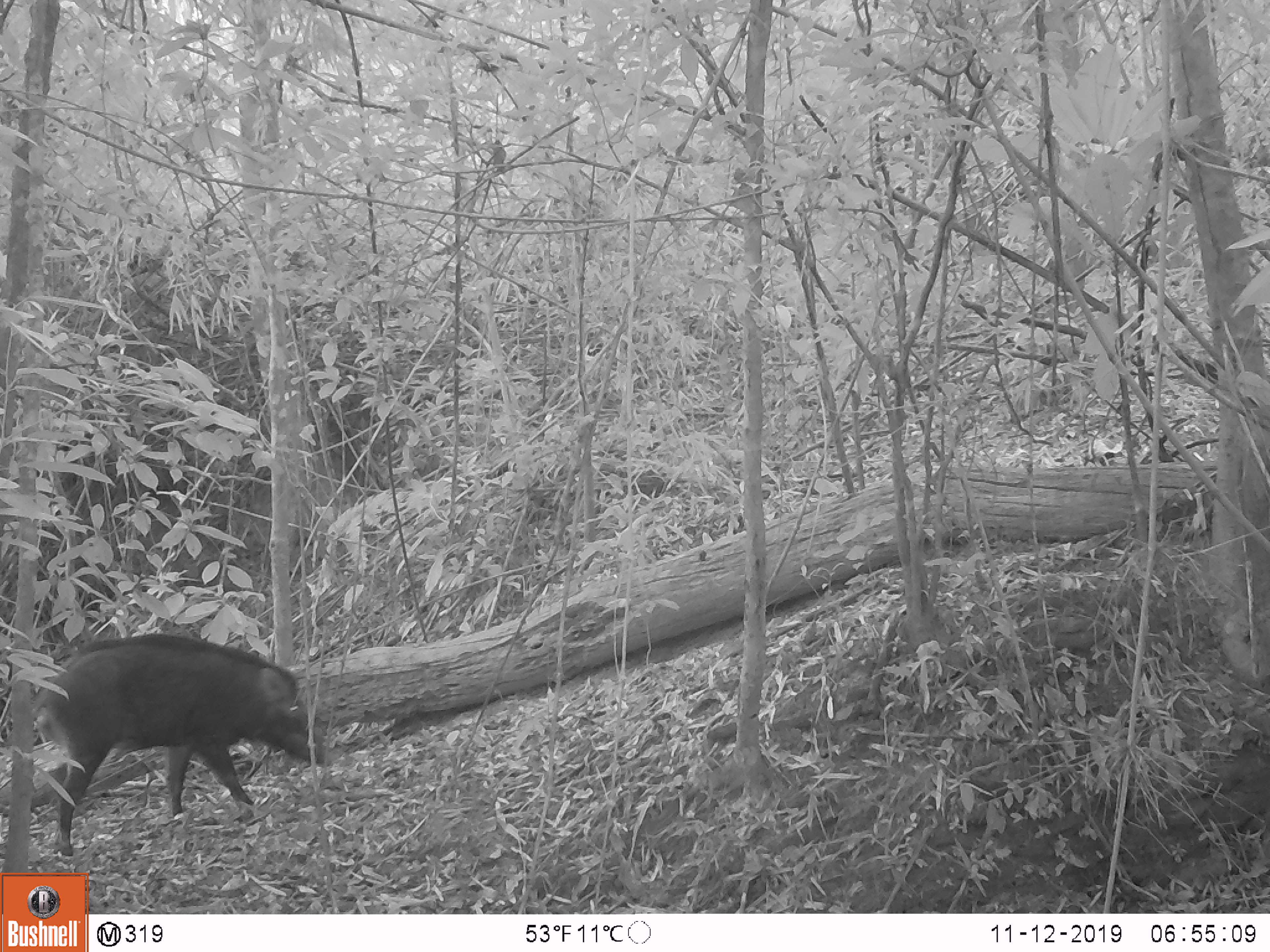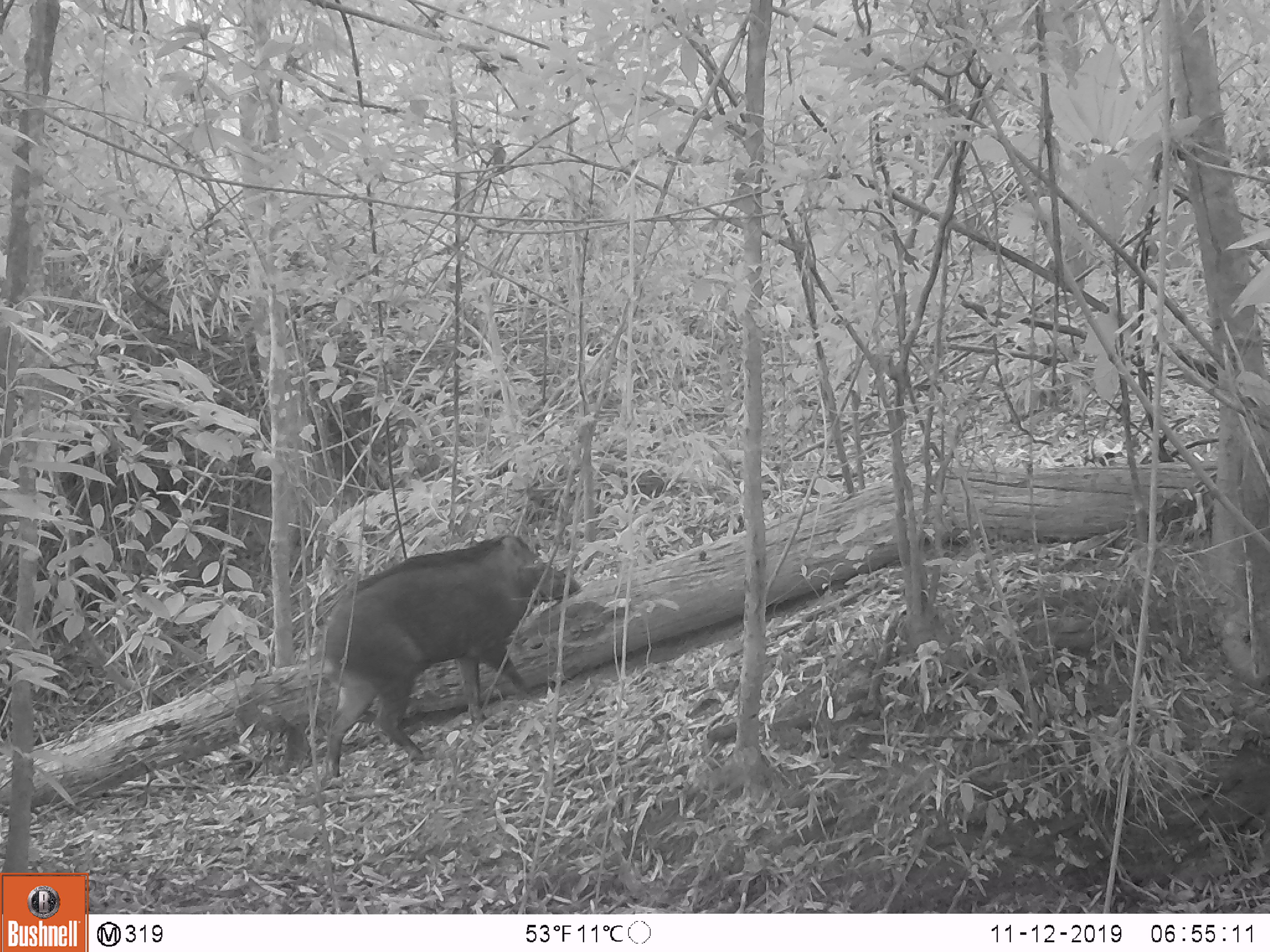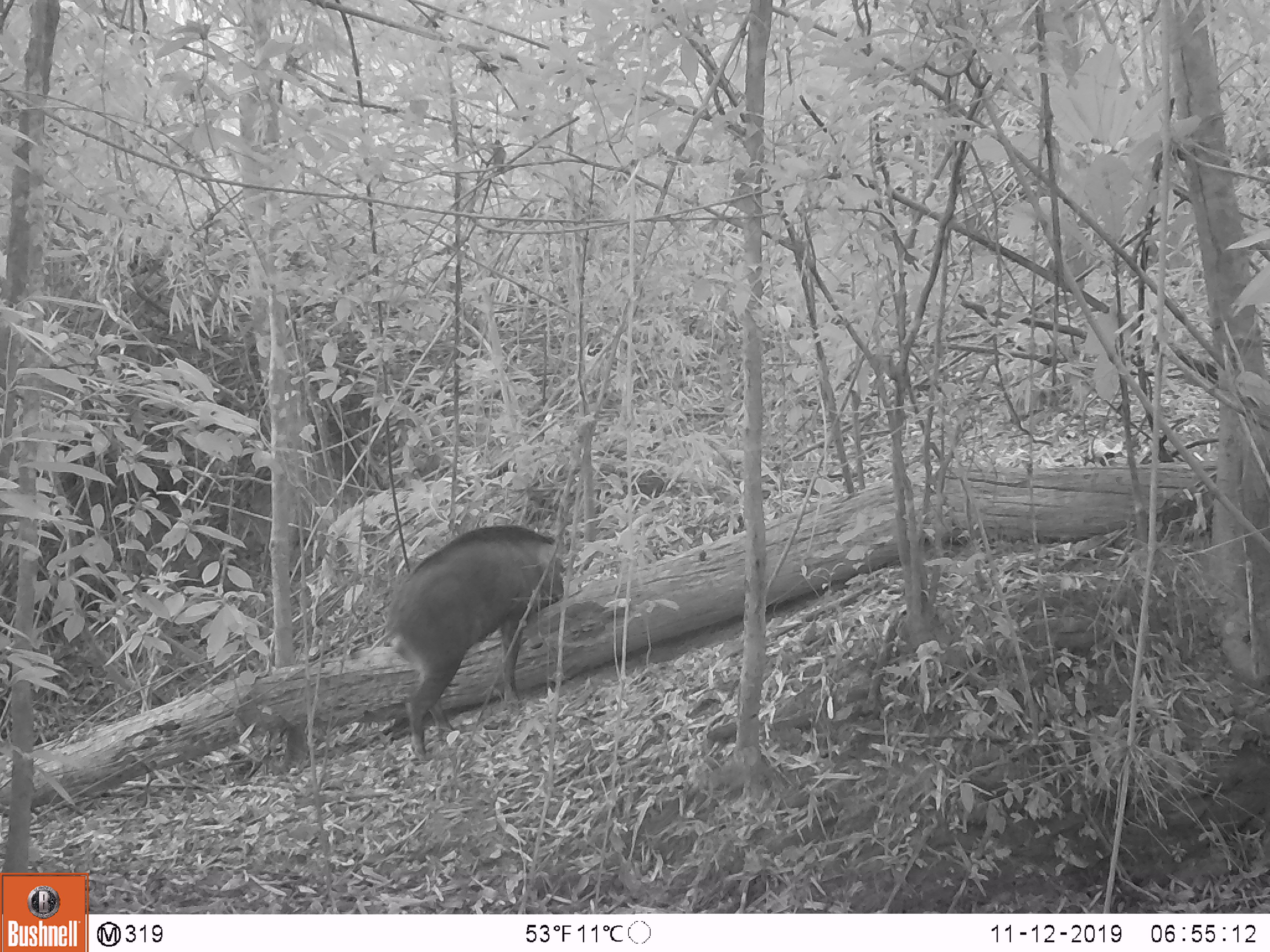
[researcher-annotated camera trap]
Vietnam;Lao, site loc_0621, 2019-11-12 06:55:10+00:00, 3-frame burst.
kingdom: Animalia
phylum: Chordata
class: Mammalia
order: Artiodactyla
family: Suidae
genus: Sus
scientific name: Sus scrofa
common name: eurasian wild pig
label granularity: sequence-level